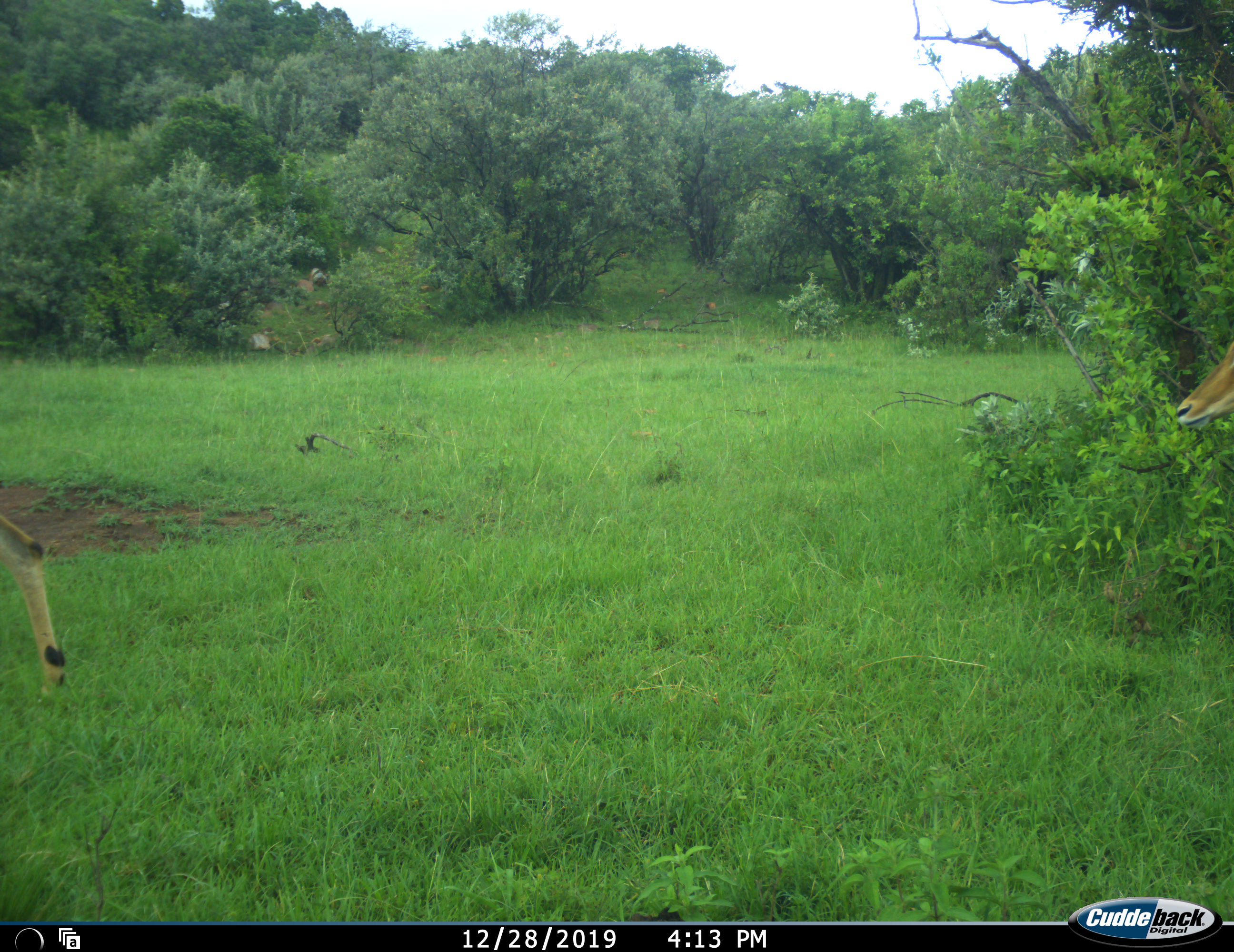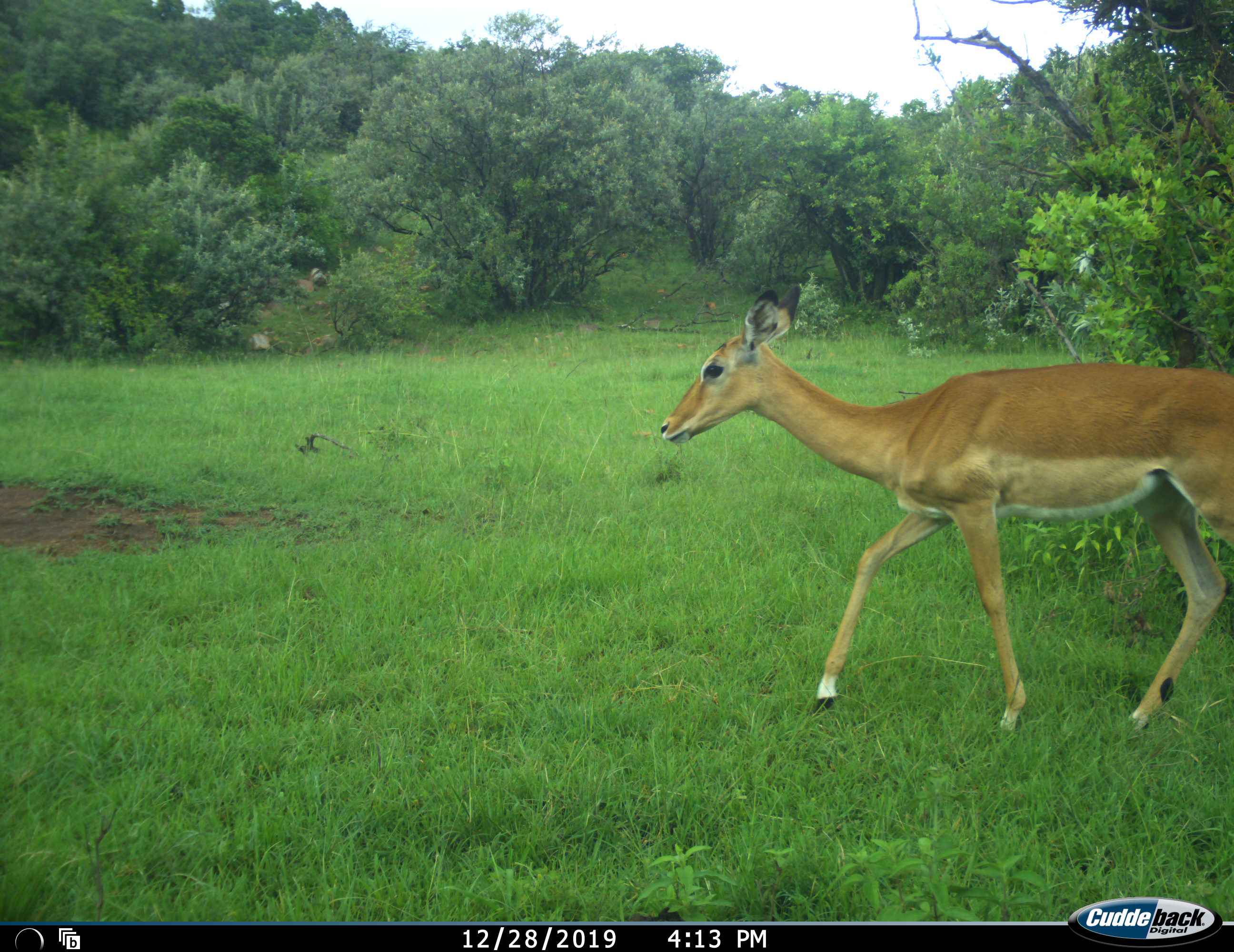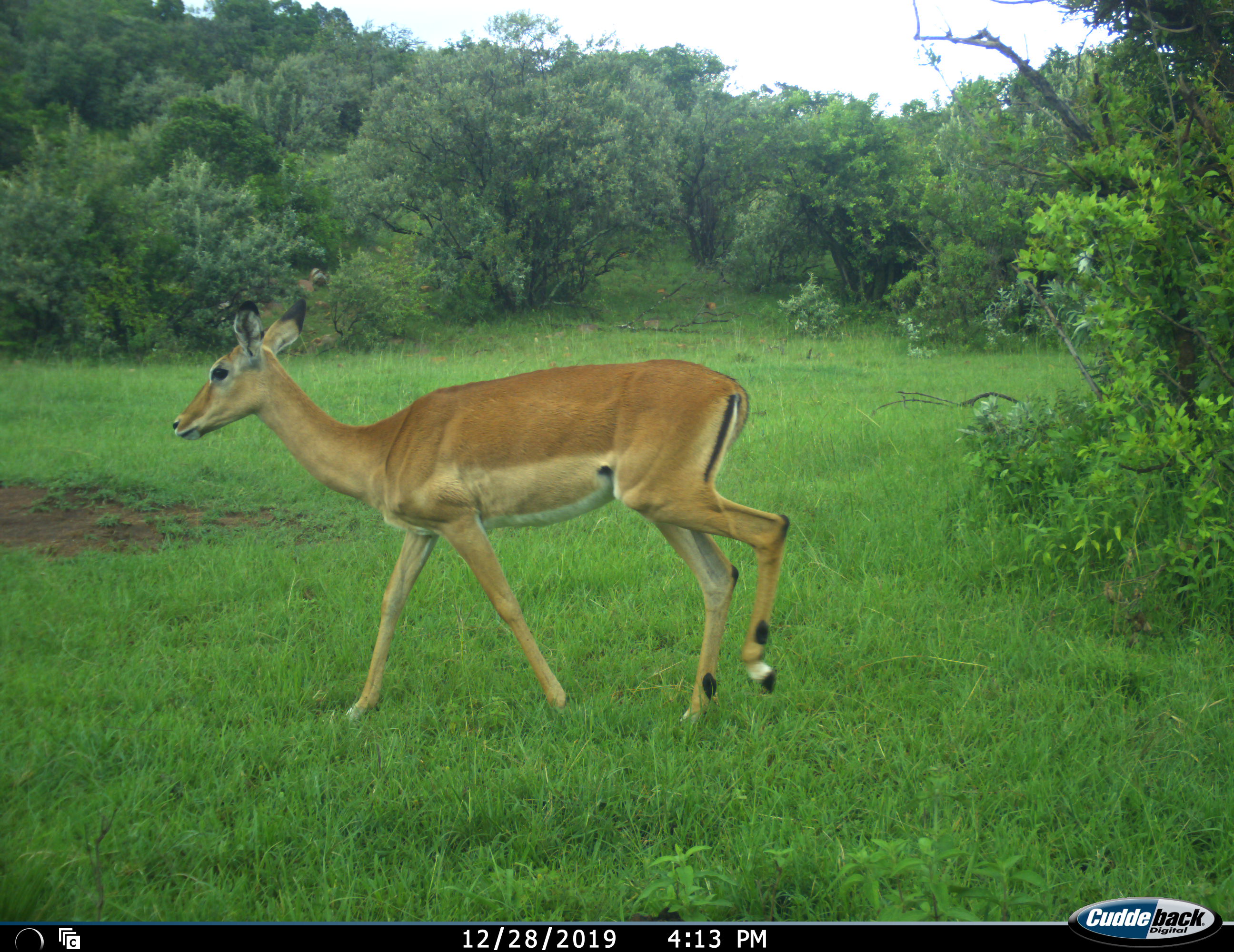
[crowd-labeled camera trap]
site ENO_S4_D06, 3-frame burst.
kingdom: Animalia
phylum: Chordata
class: Mammalia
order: Artiodactyla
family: Bovidae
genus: Aepyceros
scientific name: Aepyceros melampus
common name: impala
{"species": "impala (Aepyceros melampus)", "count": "2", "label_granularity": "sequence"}